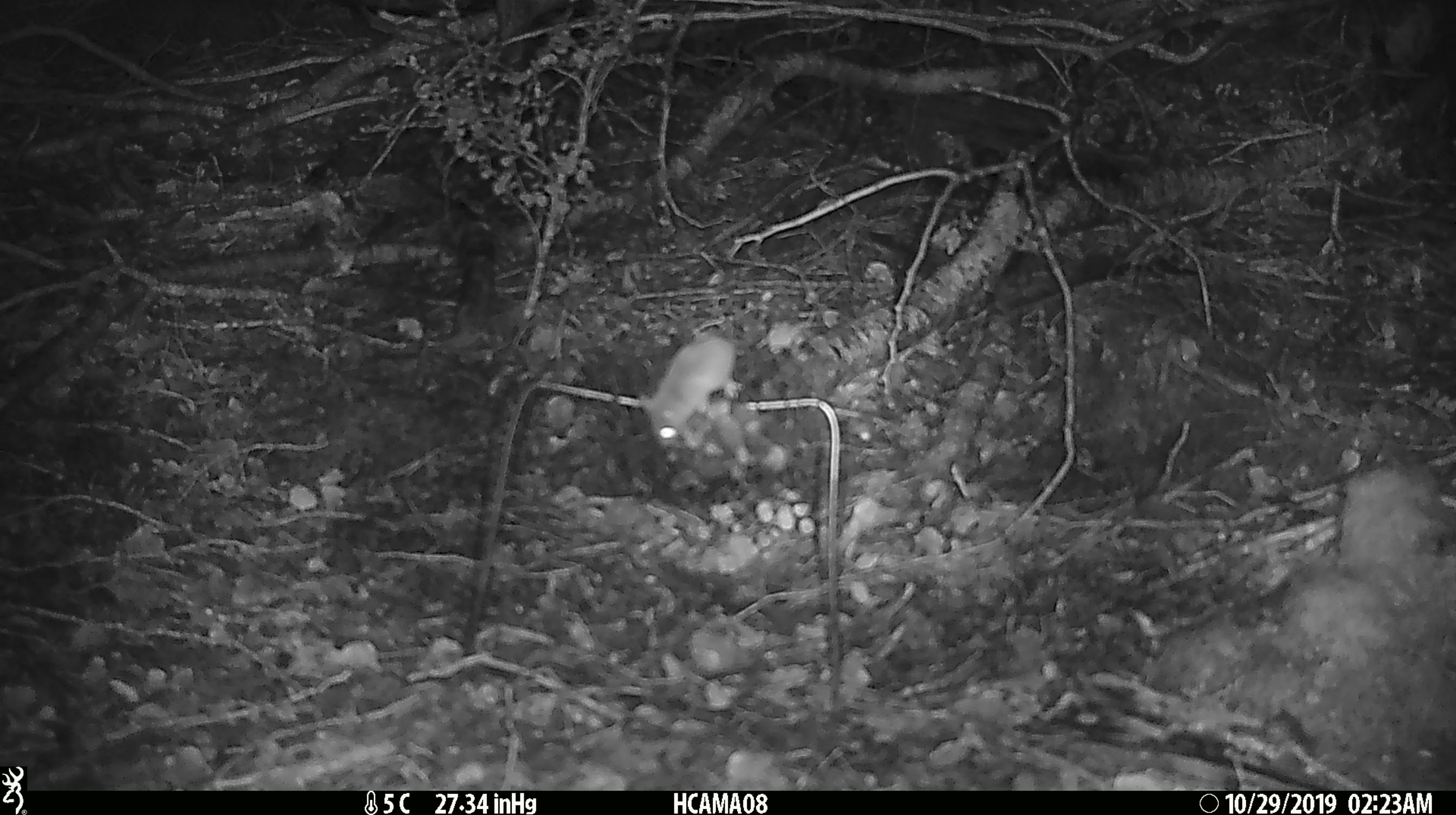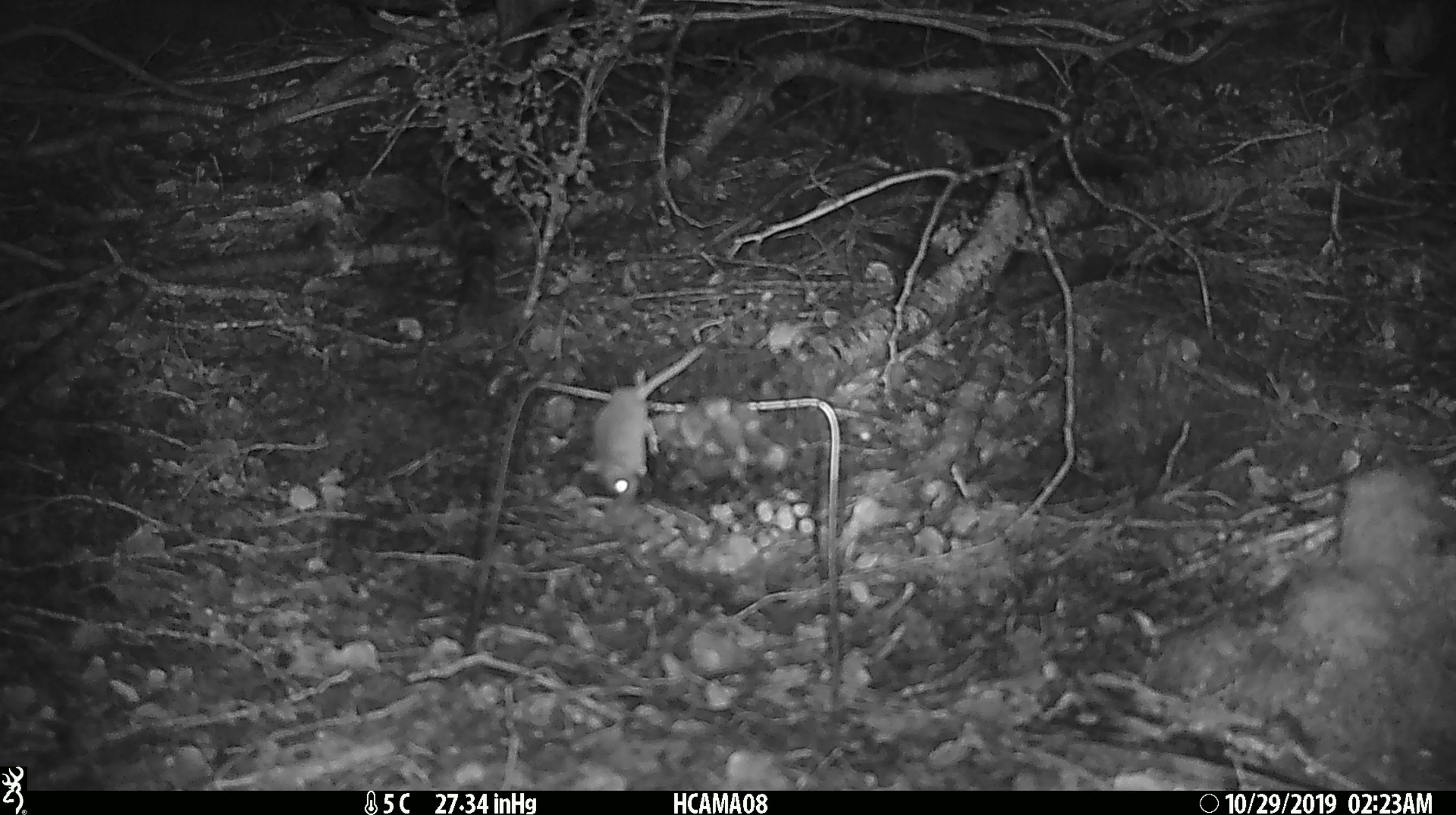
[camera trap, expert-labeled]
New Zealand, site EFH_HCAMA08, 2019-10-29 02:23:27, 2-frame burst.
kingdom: Animalia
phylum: Chordata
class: Mammalia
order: Rodentia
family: Muridae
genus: Mus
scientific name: Mus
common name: mouse